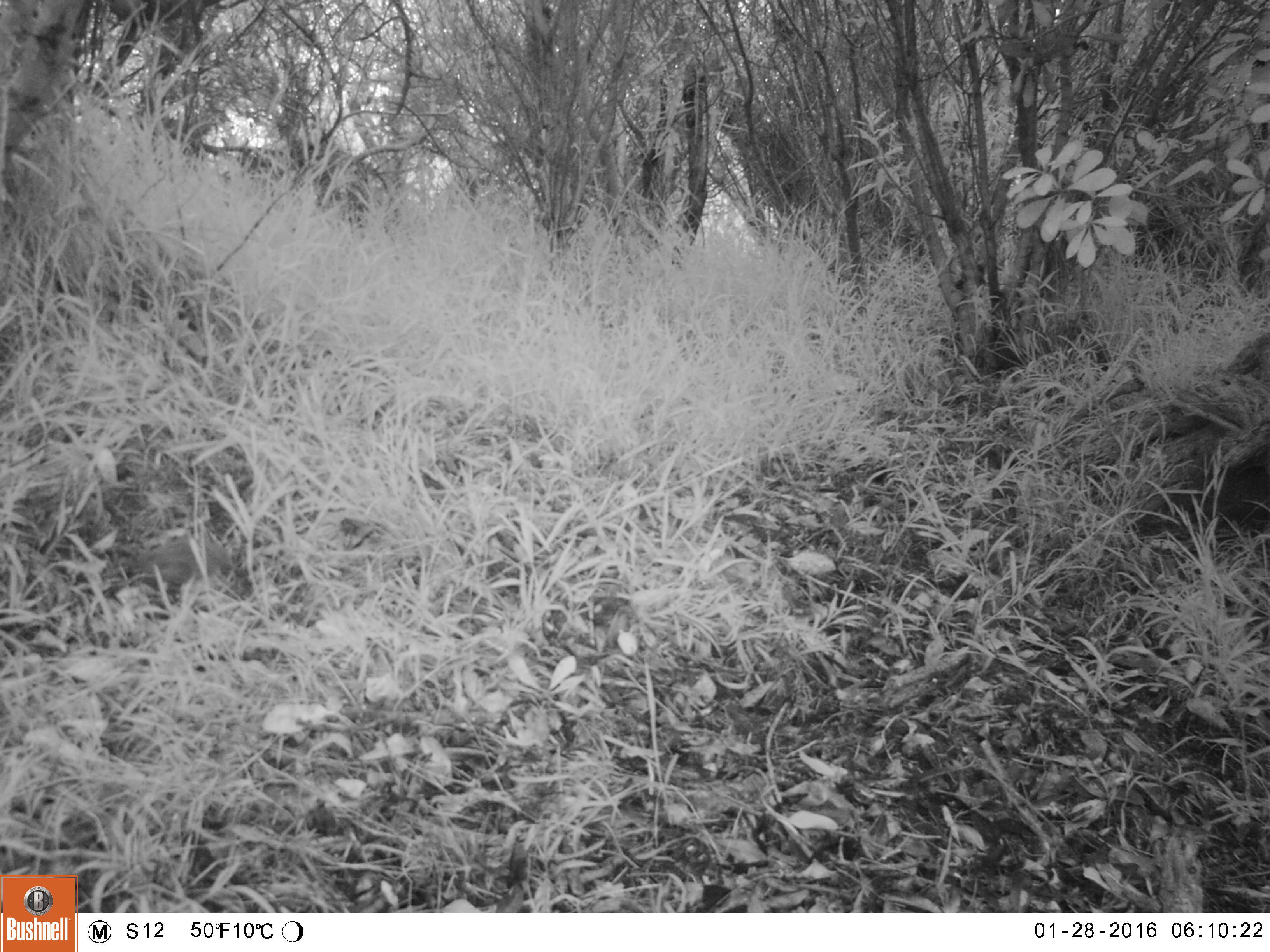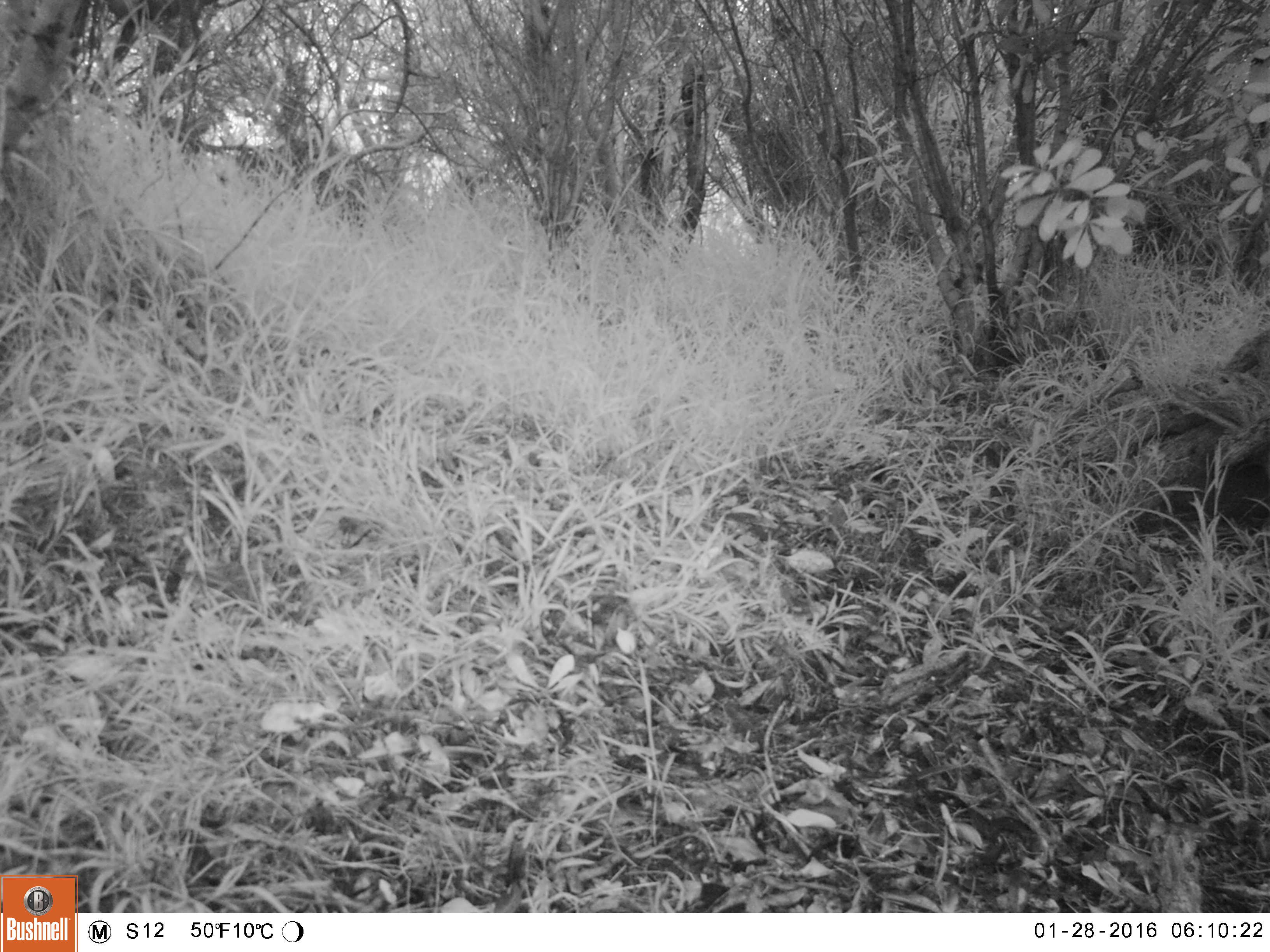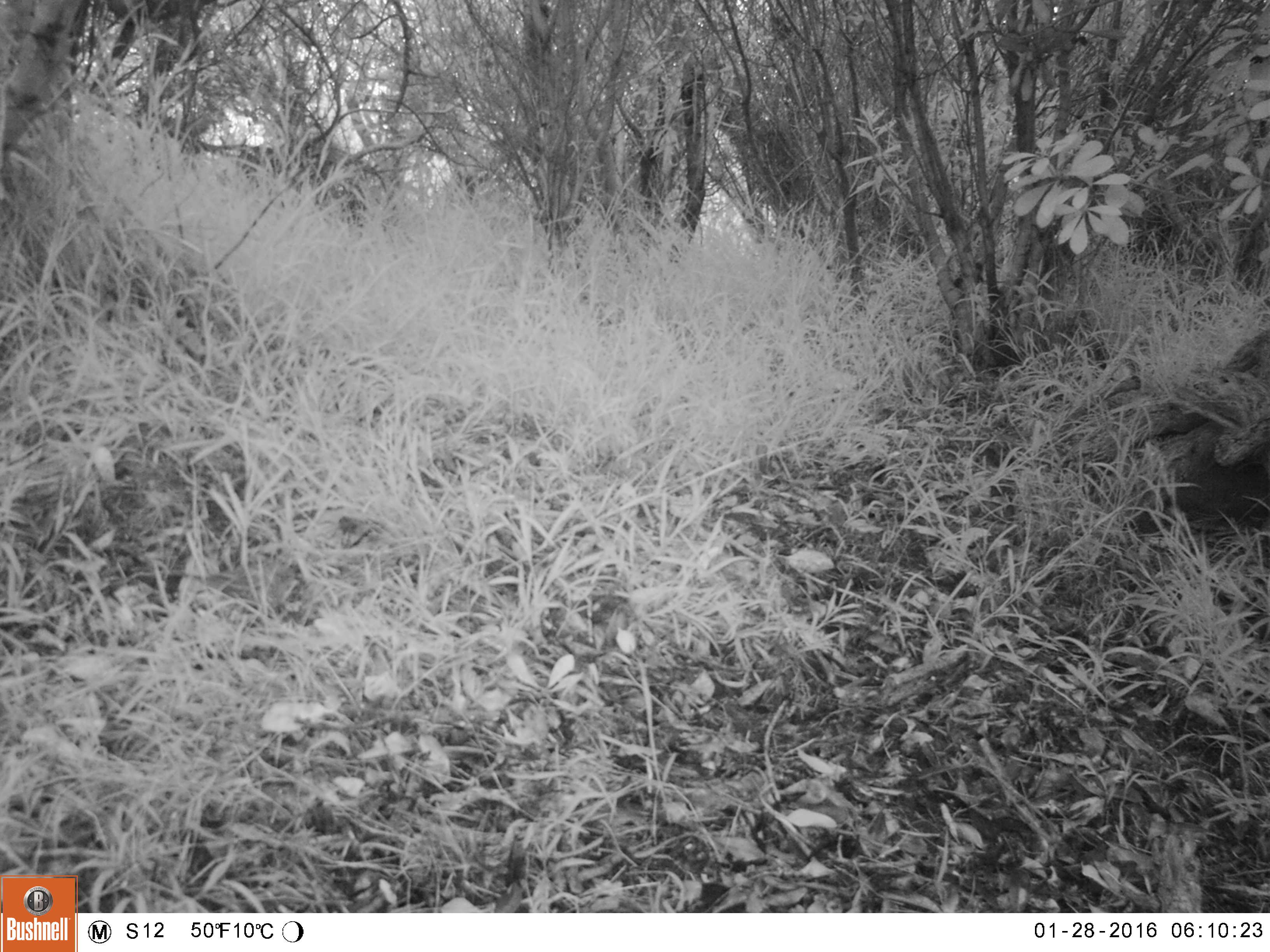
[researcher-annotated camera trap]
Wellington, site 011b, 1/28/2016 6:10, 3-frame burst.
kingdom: Animalia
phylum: Chordata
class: Aves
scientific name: Aves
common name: bird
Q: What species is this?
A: Bird (Aves).